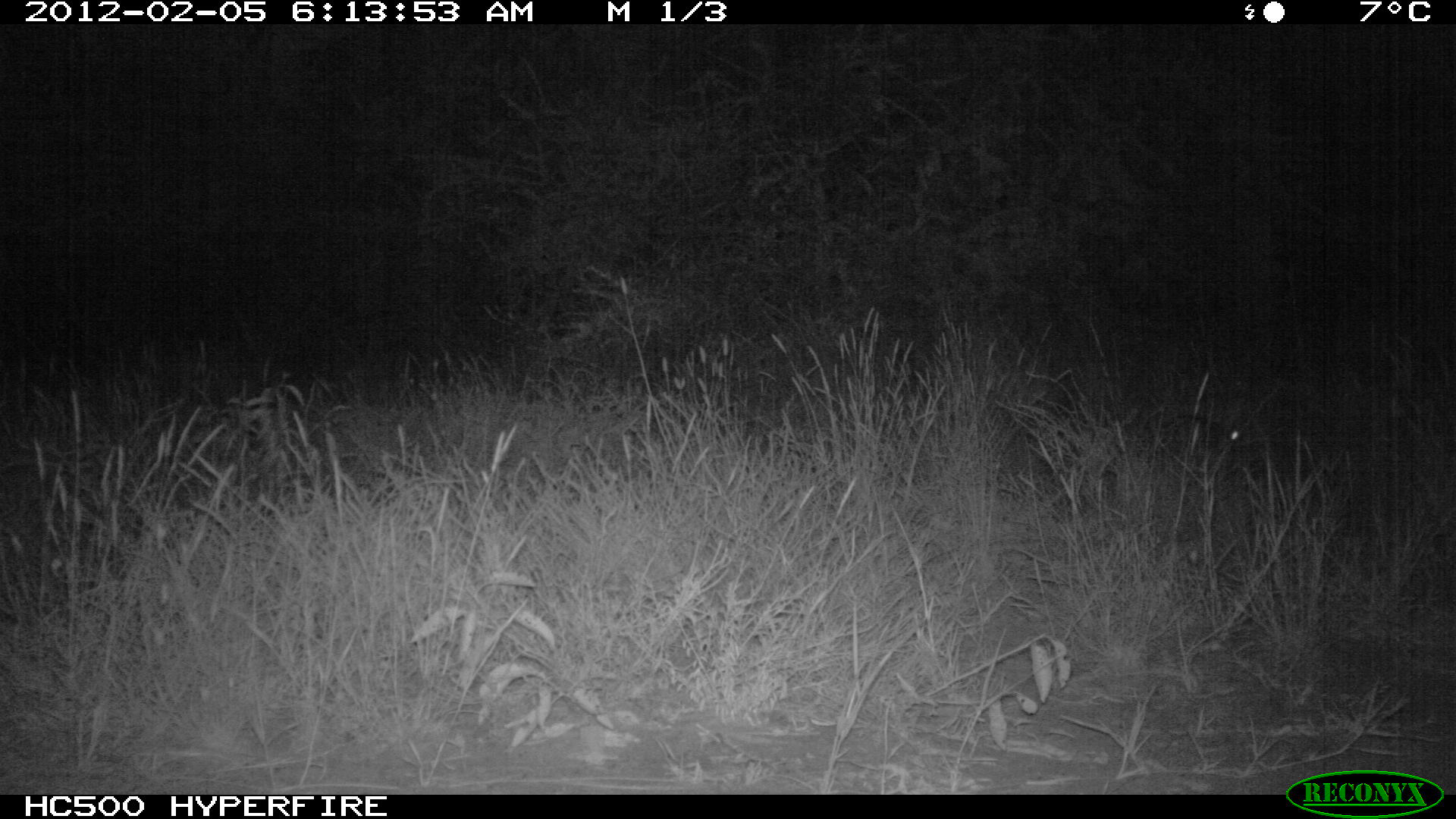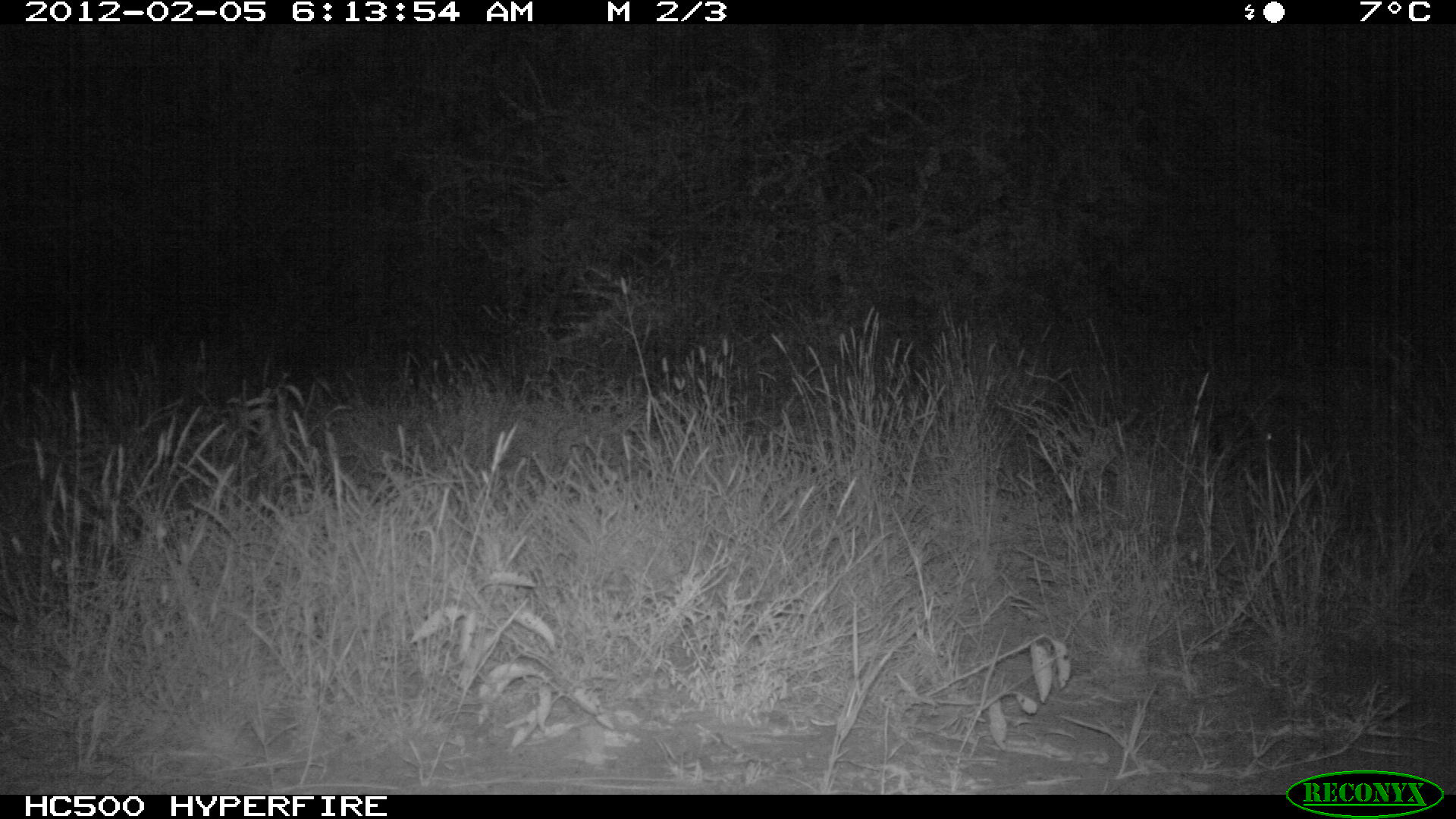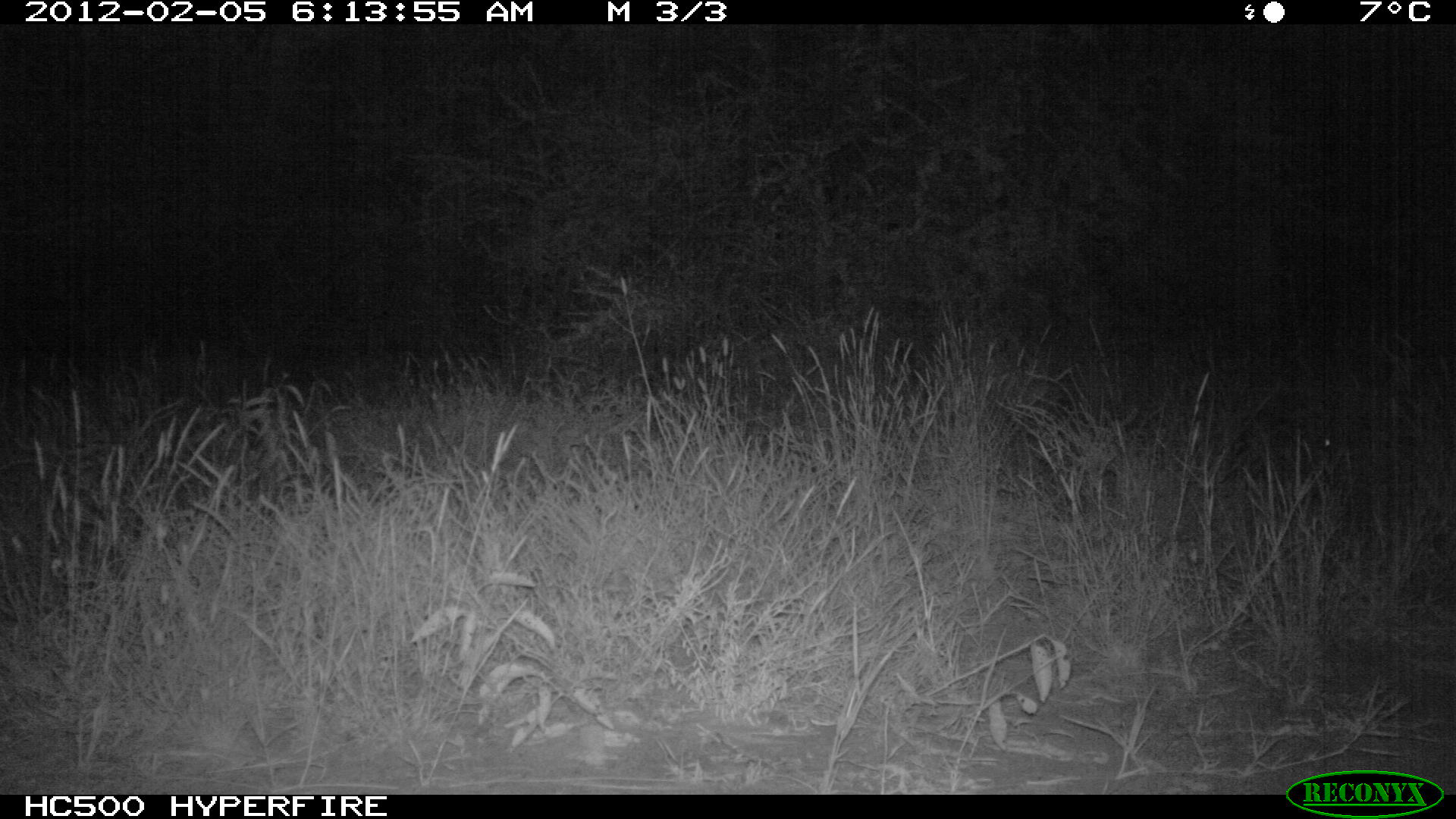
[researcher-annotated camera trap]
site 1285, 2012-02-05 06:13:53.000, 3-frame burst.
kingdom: Animalia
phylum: Chordata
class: Mammalia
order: Lagomorpha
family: Leporidae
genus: Lepus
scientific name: Lepus saxatilis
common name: scrub hare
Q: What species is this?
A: Lepus saxatilis (scrub hare).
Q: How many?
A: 1.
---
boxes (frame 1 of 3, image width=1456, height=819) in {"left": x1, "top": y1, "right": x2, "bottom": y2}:
lepus saxatilis: {"left": 1176, "top": 386, "right": 1261, "bottom": 461}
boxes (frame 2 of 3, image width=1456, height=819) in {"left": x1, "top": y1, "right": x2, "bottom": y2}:
lepus saxatilis: {"left": 1207, "top": 408, "right": 1276, "bottom": 471}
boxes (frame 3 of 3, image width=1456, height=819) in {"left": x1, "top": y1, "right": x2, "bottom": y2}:
lepus saxatilis: {"left": 1291, "top": 417, "right": 1334, "bottom": 467}